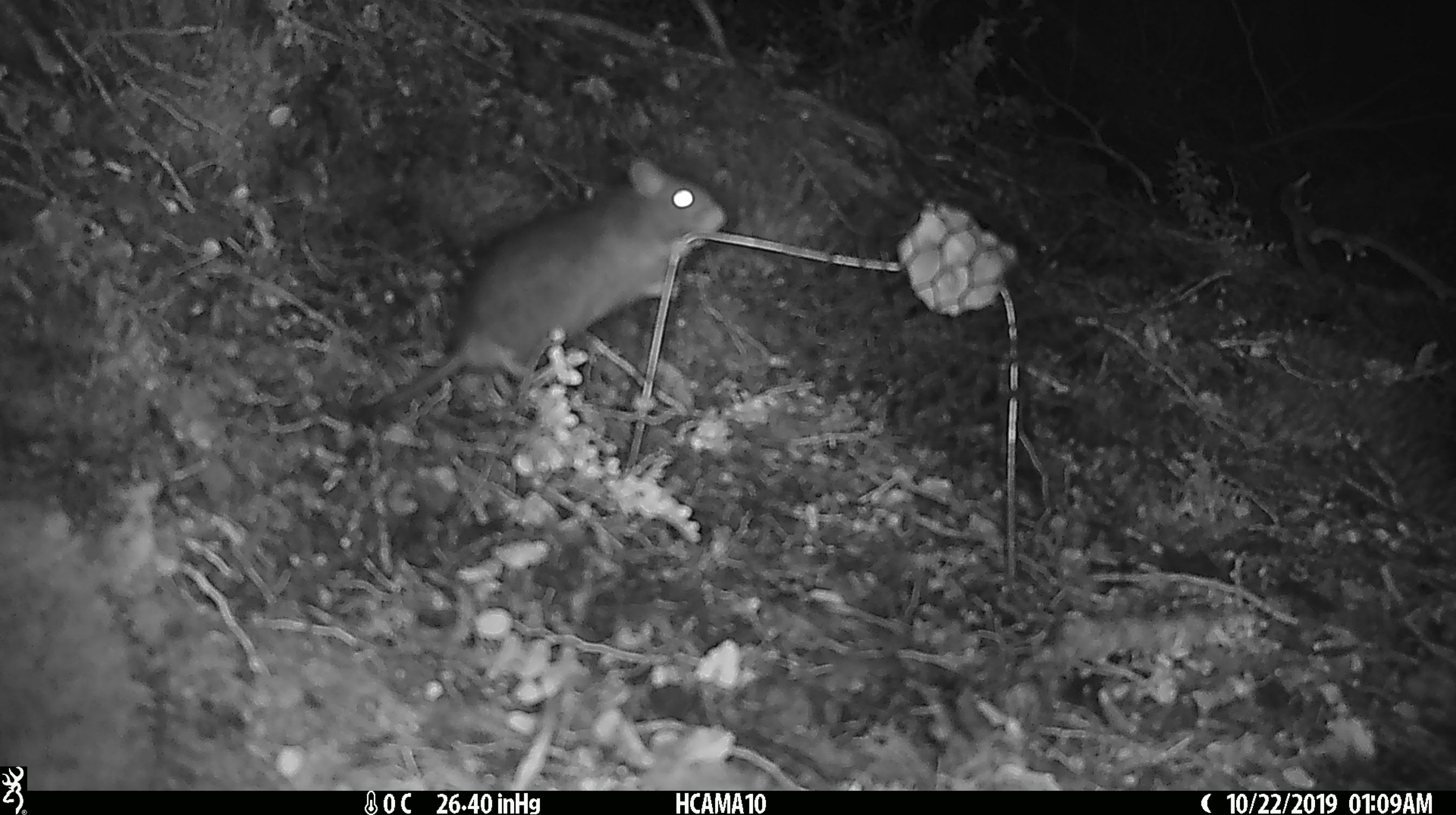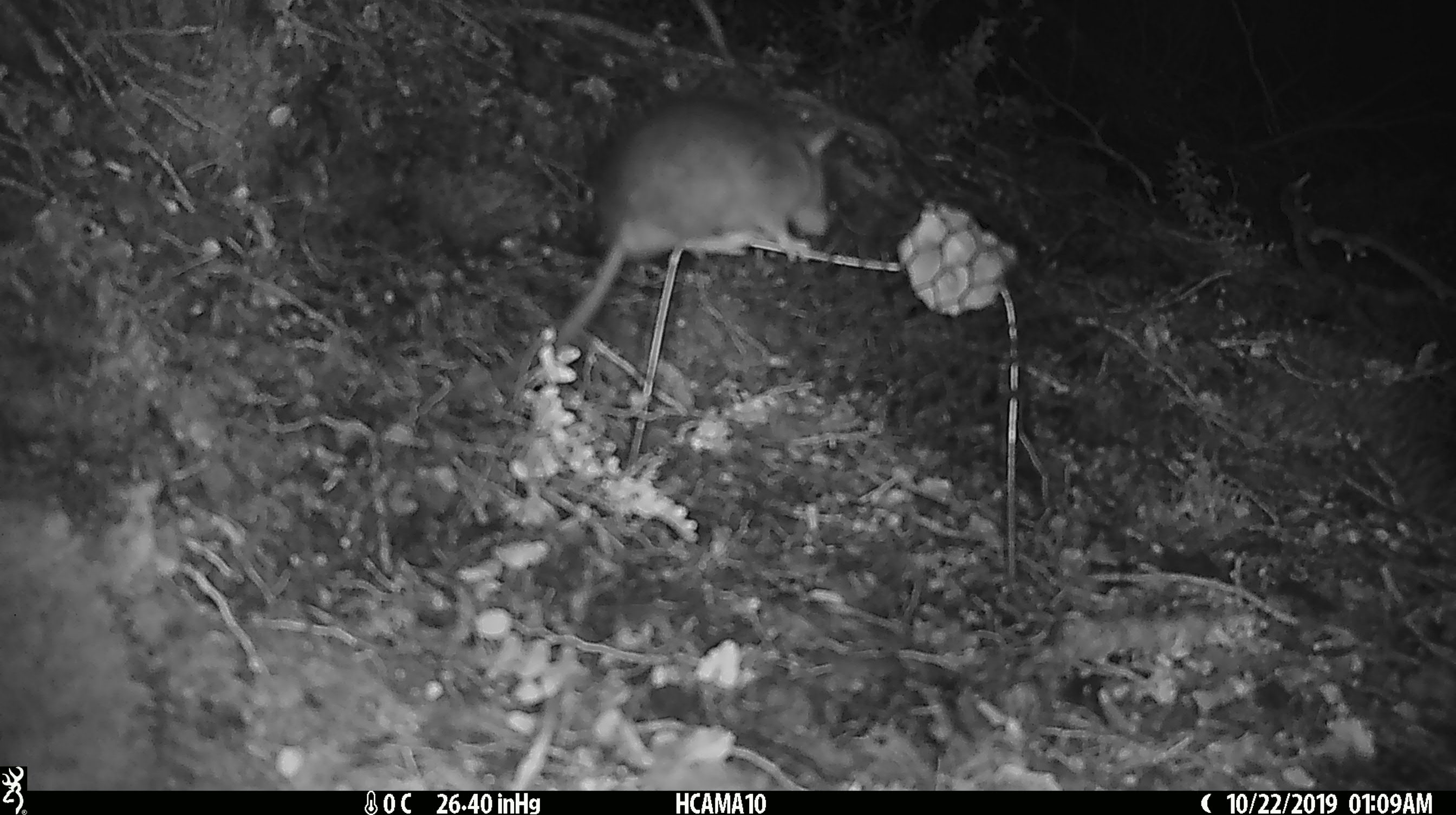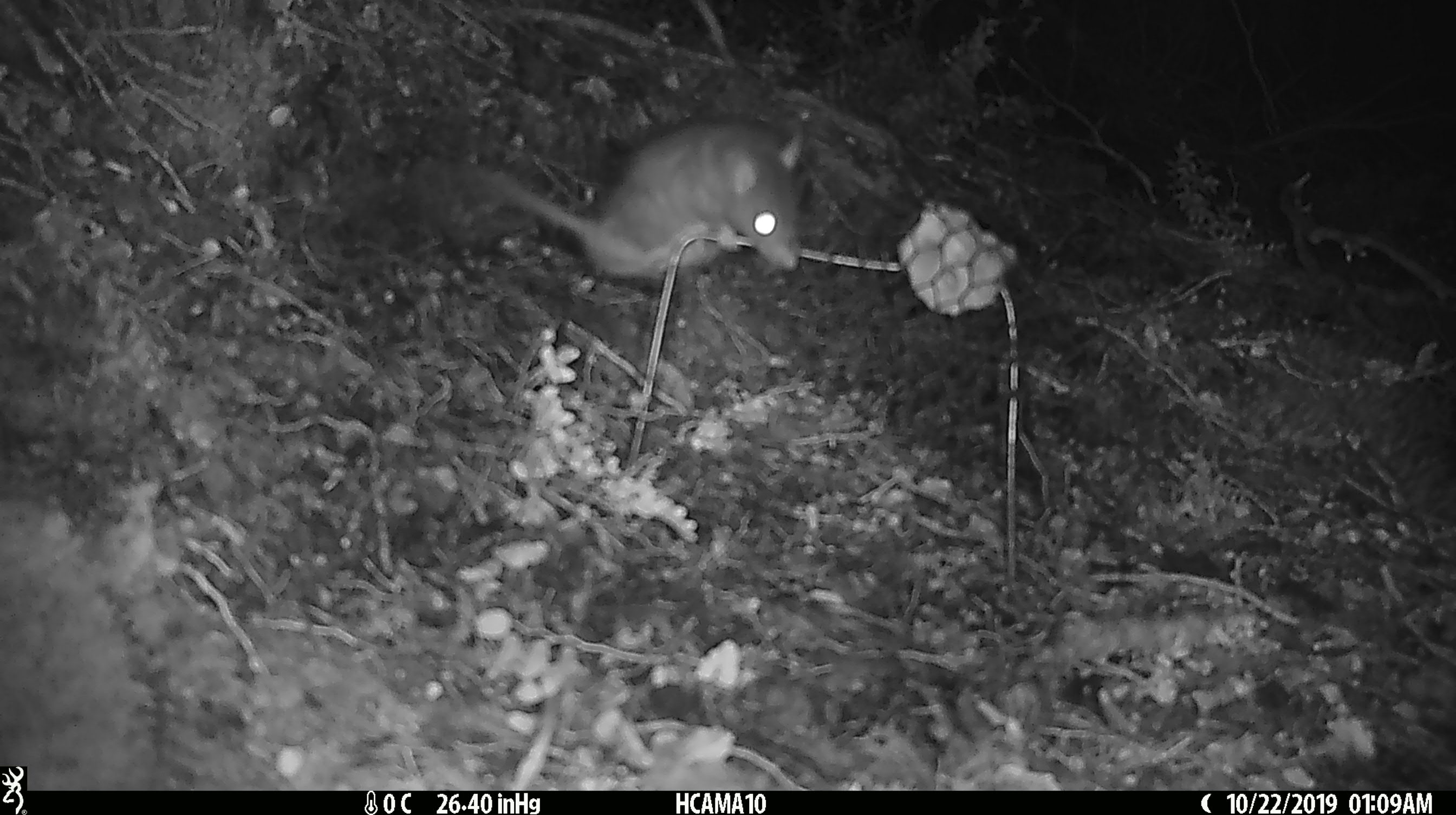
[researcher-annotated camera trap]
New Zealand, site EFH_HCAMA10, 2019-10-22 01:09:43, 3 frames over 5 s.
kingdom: Animalia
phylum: Chordata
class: Mammalia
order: Rodentia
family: Muridae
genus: Rattus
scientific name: Rattus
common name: rat